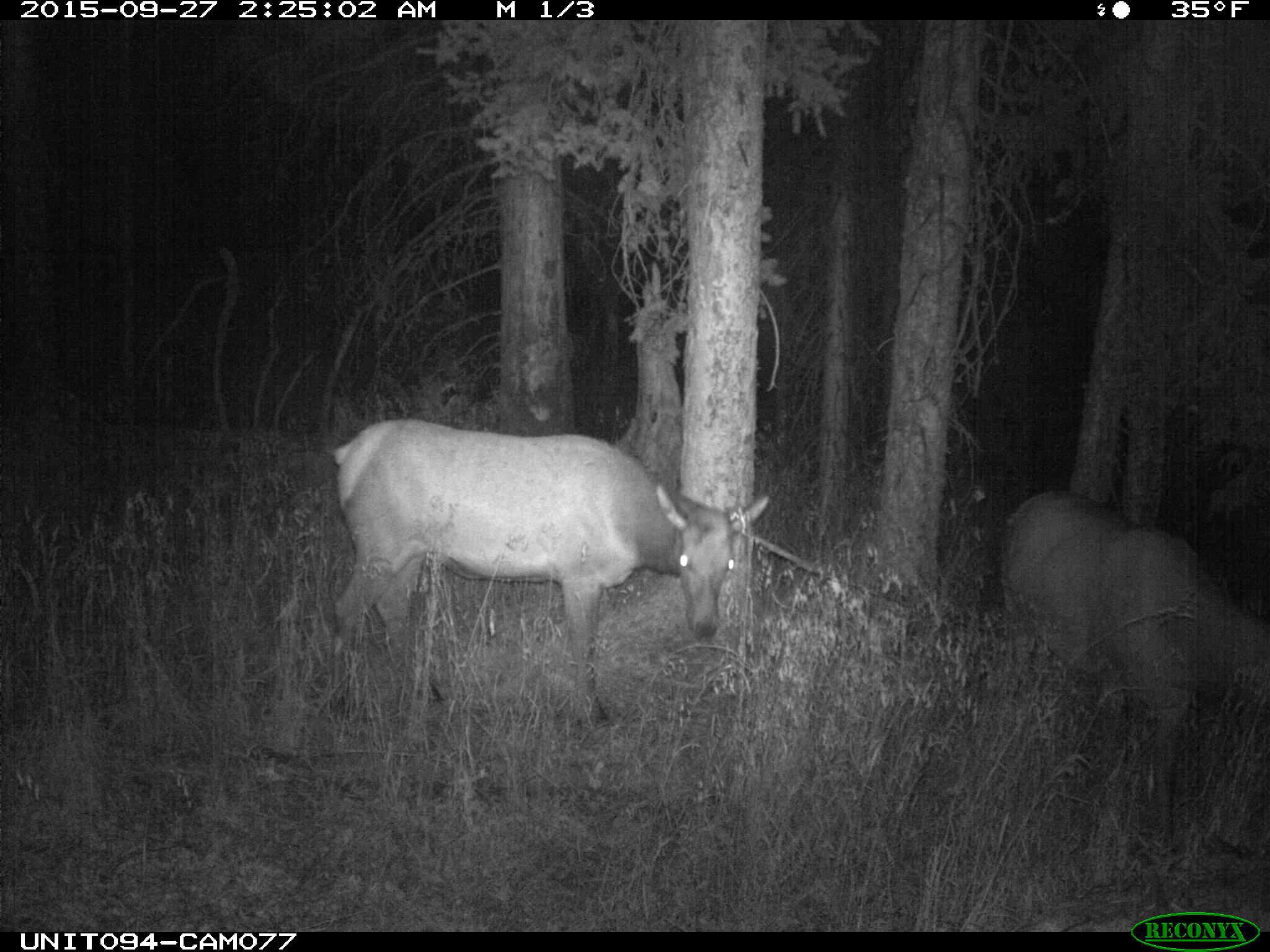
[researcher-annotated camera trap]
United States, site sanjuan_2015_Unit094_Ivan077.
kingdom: Animalia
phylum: Chordata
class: Mammalia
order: Artiodactyla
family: Cervidae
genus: Cervus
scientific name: Cervus elaphus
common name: red deer